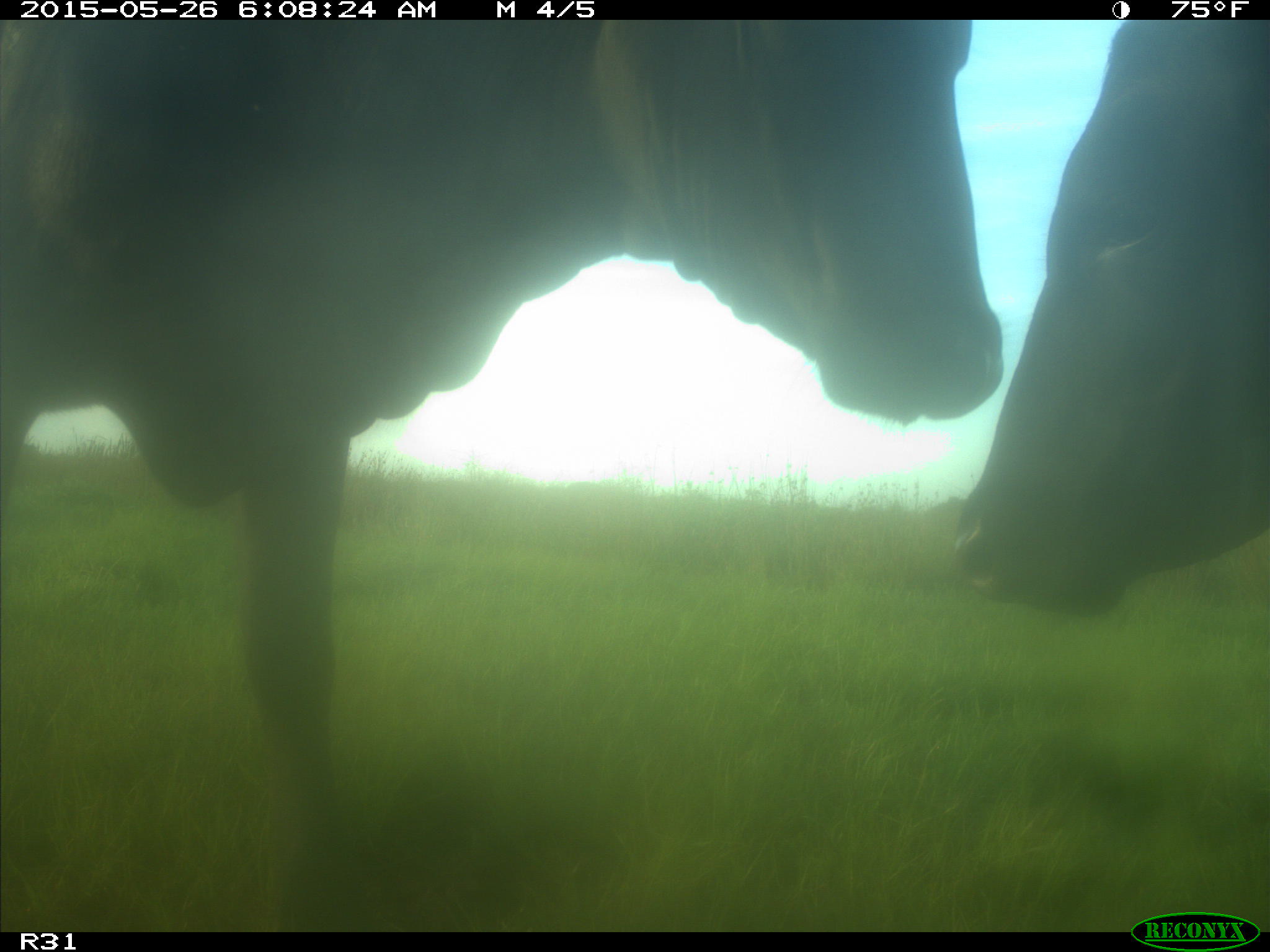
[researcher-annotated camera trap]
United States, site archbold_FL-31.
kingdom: Animalia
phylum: Chordata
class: Mammalia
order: Artiodactyla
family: Bovidae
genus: Bos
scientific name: Bos taurus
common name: domestic cow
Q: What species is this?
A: Bos taurus (domestic cow).